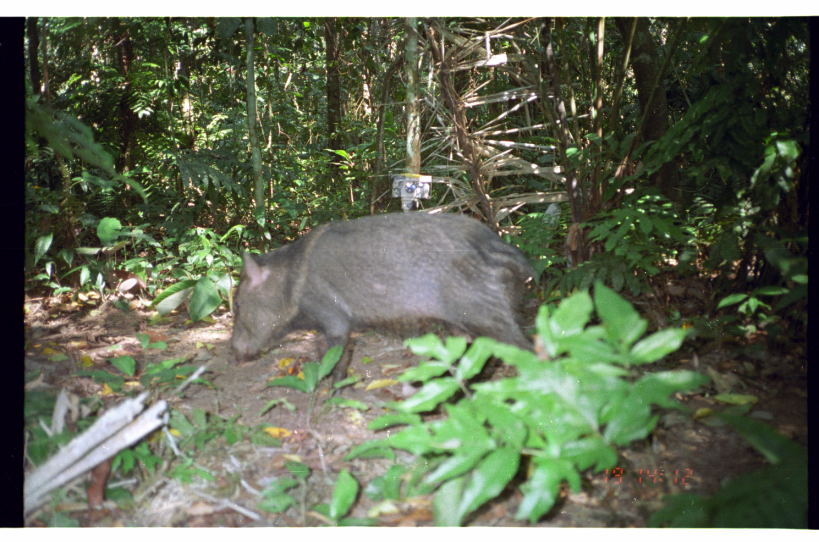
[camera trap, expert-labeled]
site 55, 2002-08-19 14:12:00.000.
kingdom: Animalia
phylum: Chordata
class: Mammalia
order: Artiodactyla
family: Tayassuidae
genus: Pecari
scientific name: Pecari tajacu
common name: collared peccary